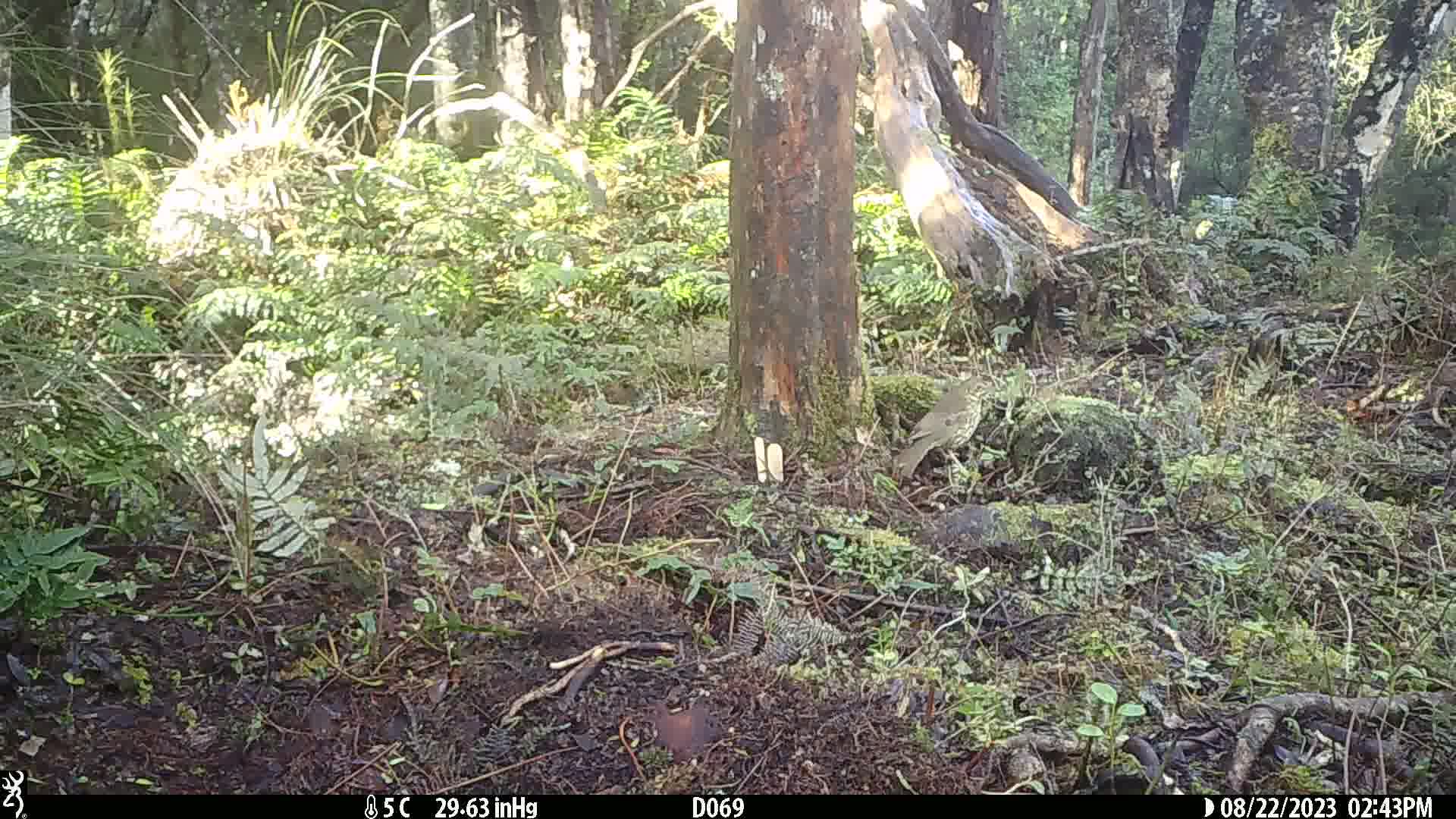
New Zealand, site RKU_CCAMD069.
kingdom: Animalia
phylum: Chordata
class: Aves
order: Passeriformes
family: Turdidae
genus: Turdus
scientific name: Turdus philomelos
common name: song thrush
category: thrush